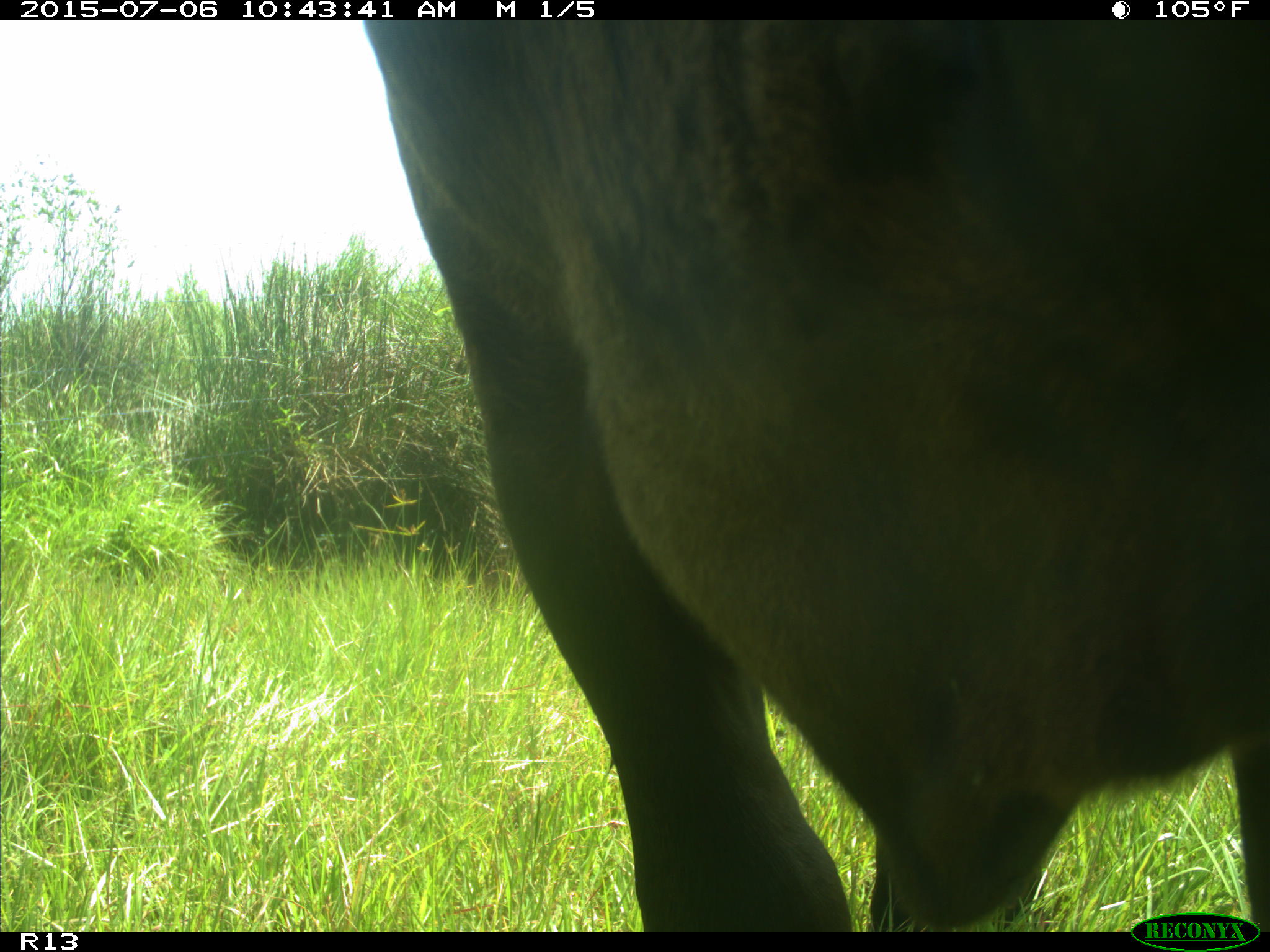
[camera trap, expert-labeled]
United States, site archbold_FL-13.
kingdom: Animalia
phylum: Chordata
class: Mammalia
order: Artiodactyla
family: Bovidae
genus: Bos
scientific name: Bos taurus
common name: domestic cow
Bos taurus (domestic cow).